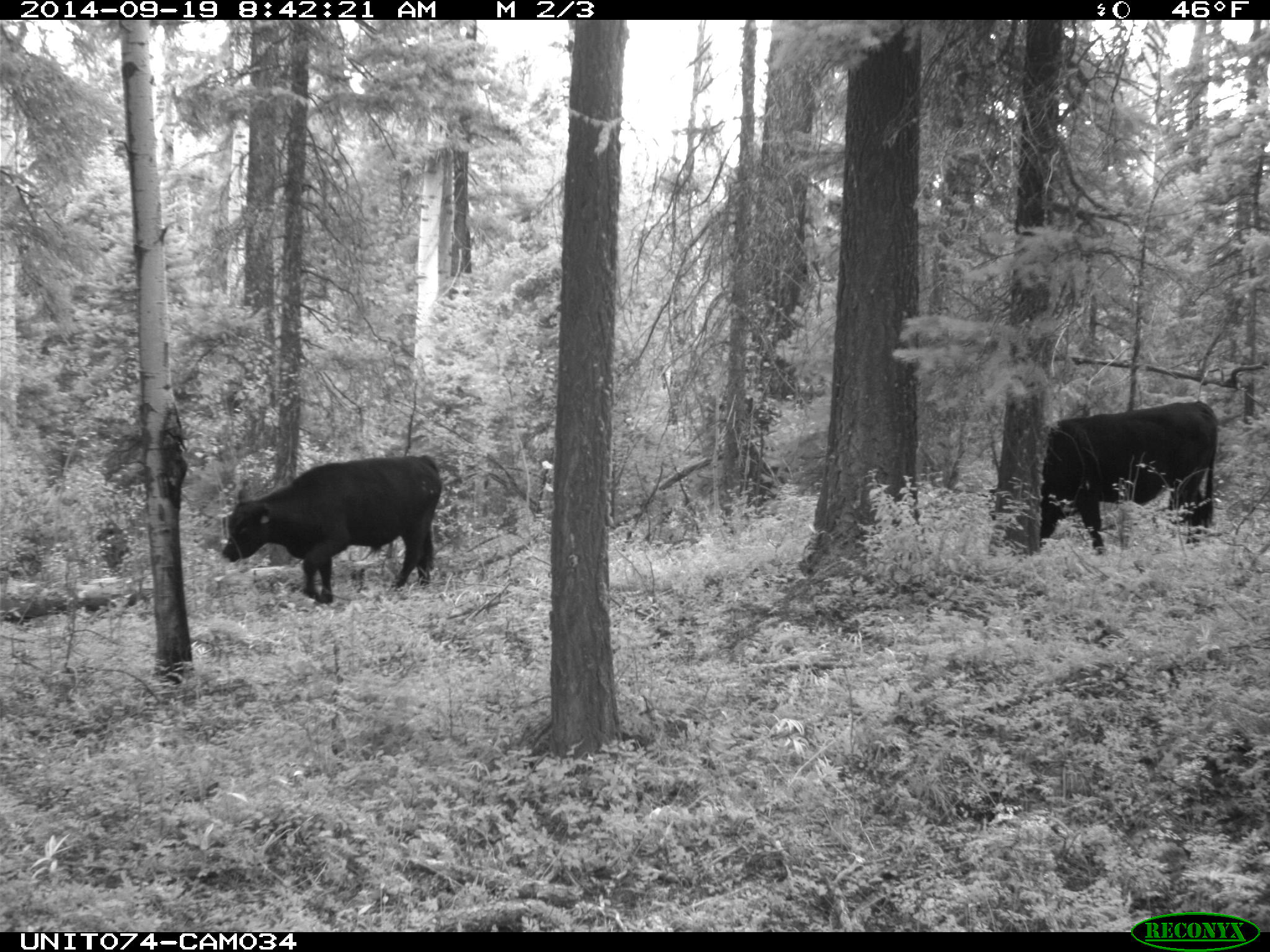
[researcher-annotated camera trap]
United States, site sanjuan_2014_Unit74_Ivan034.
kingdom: Animalia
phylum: Chordata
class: Mammalia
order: Artiodactyla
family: Bovidae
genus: Bos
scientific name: Bos taurus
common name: domestic cow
Bos taurus (domestic cow).